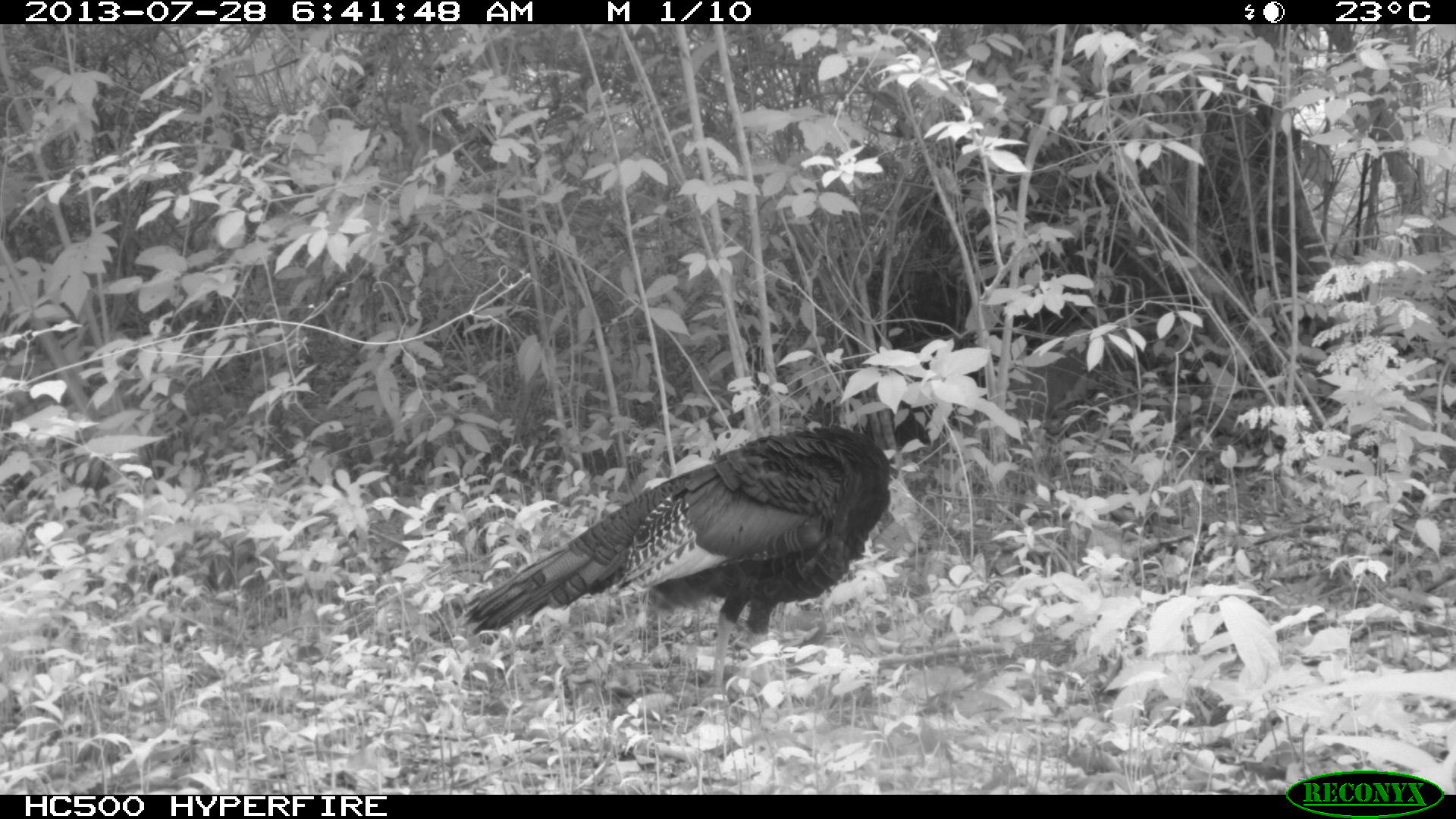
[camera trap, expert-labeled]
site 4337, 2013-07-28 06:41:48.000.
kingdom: Animalia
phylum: Chordata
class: Aves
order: Galliformes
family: Phasianidae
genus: Meleagris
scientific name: Meleagris ocellata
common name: ocellated turkey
Meleagris ocellata (ocellated turkey), count 1.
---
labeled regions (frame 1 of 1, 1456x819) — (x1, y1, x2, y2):
meleagris ocellata: (459, 397, 931, 716)